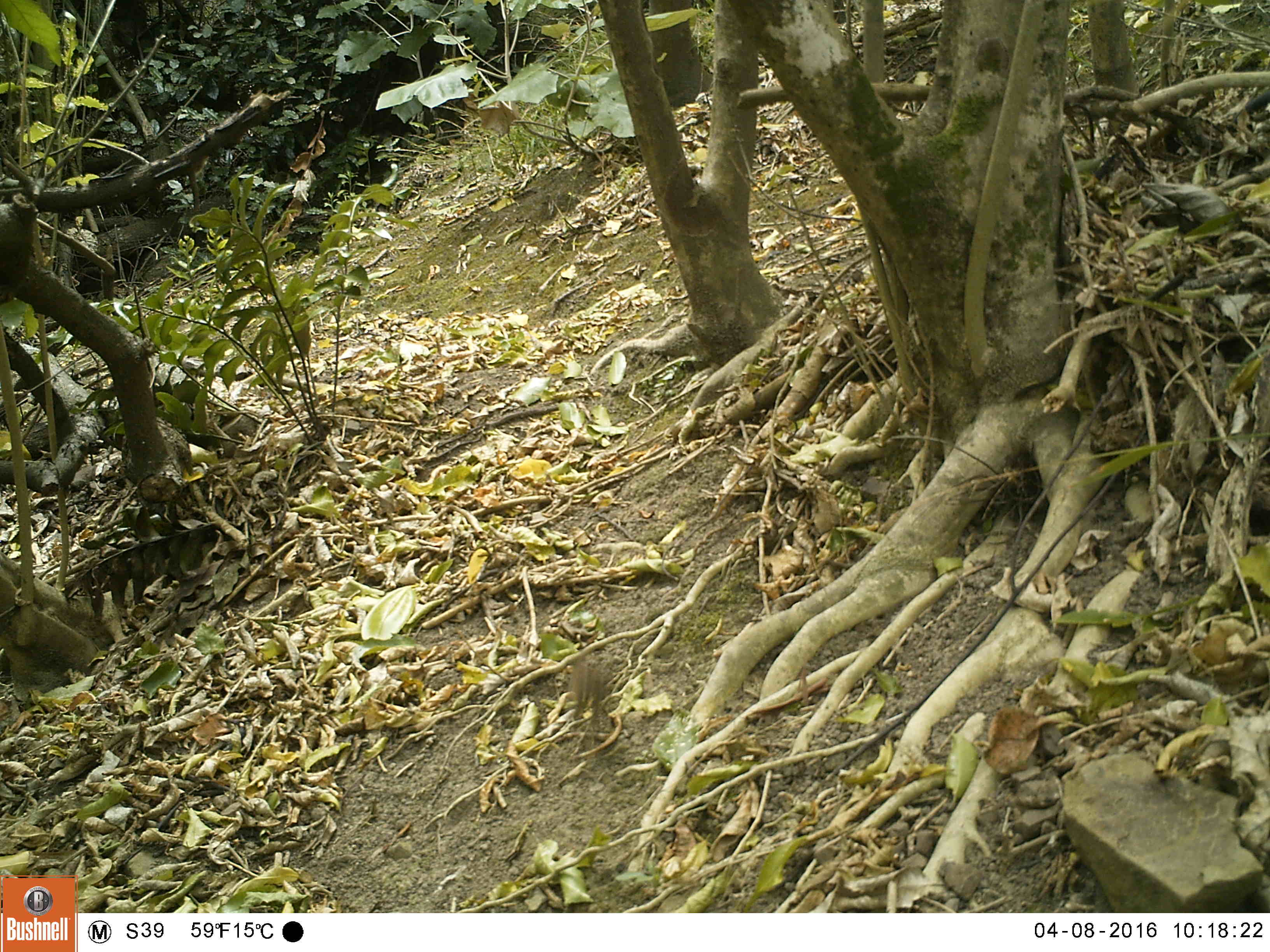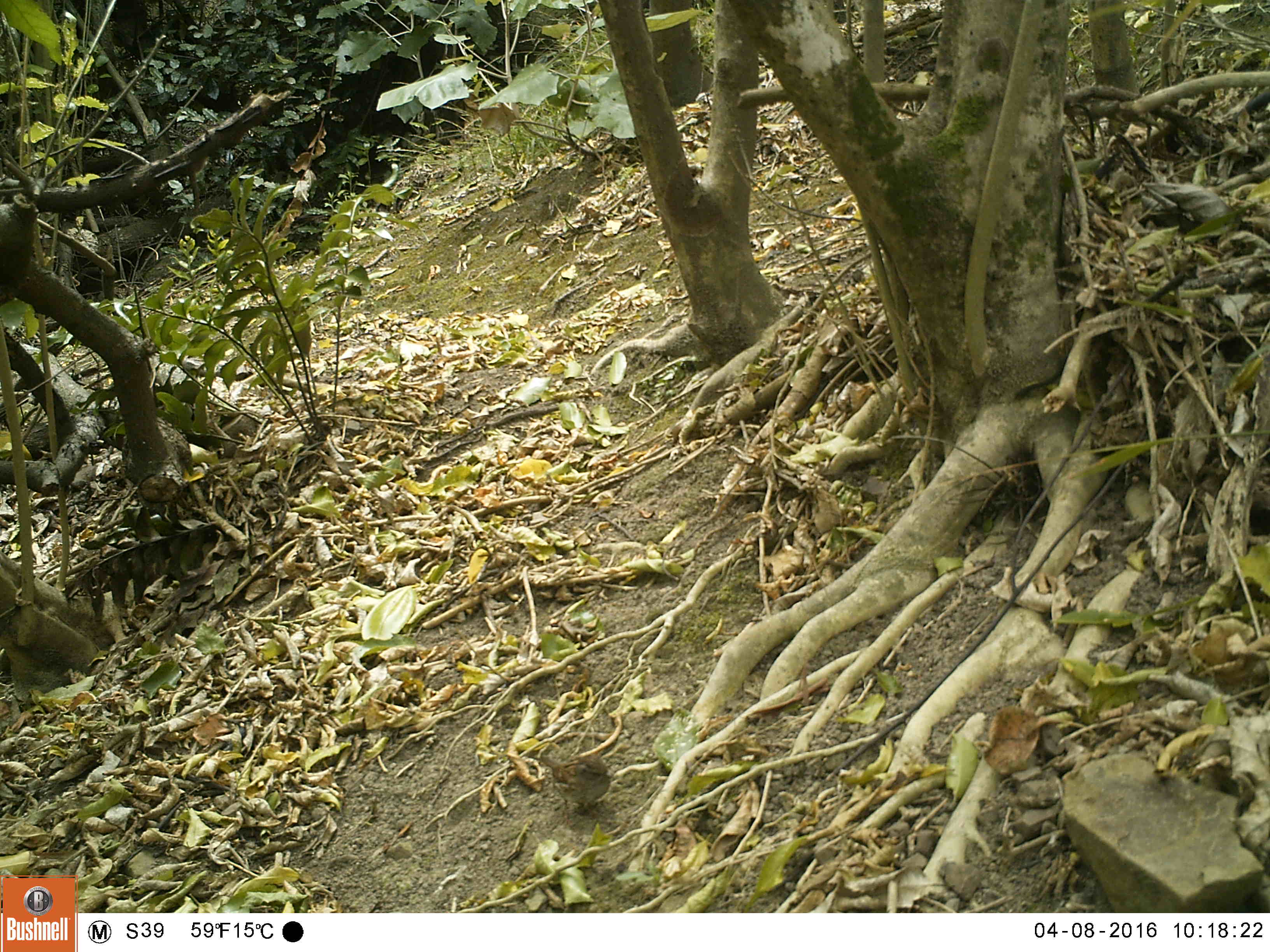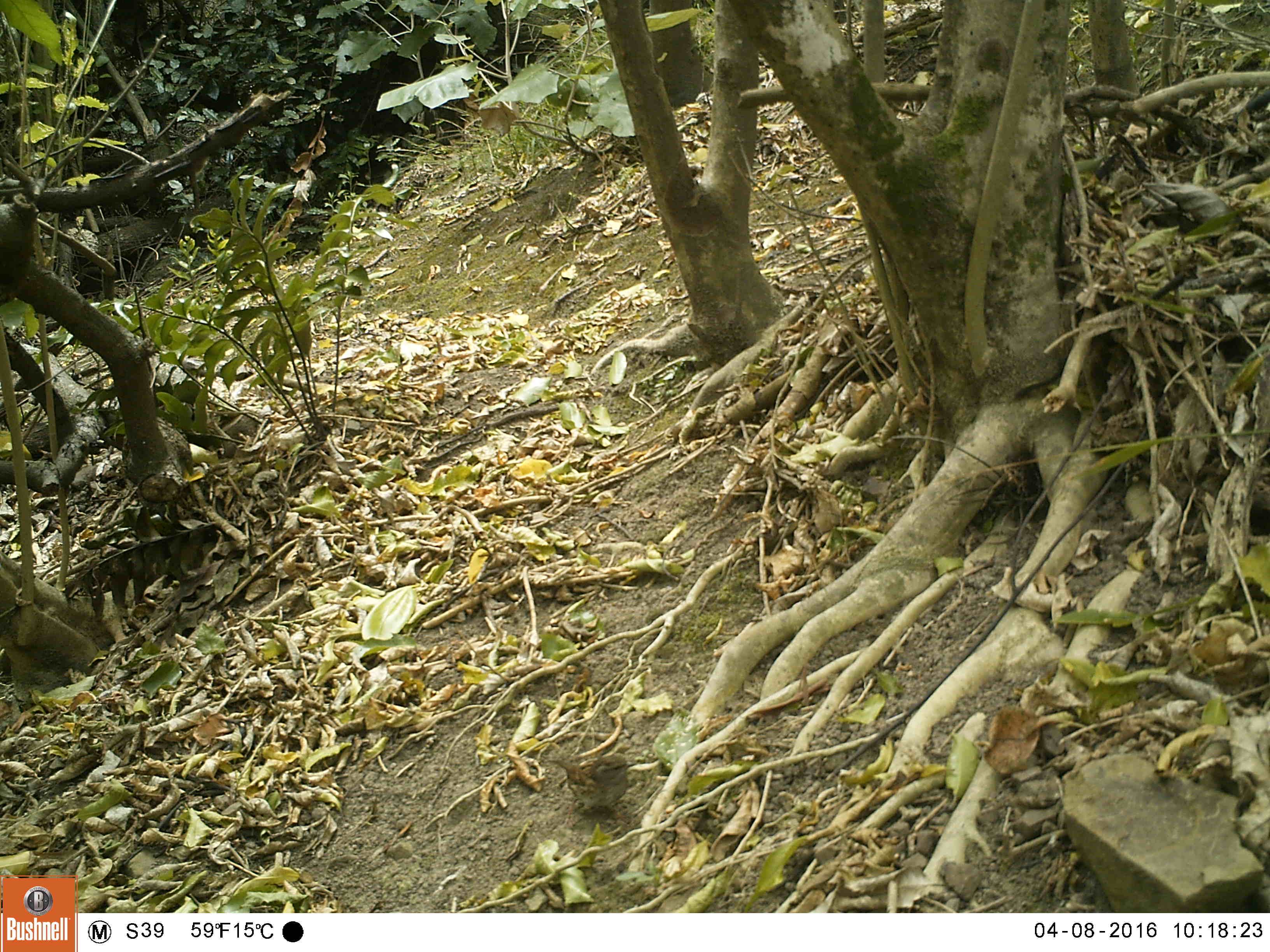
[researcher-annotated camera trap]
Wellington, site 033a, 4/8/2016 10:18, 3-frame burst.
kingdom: Animalia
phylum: Chordata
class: Aves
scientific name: Aves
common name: bird